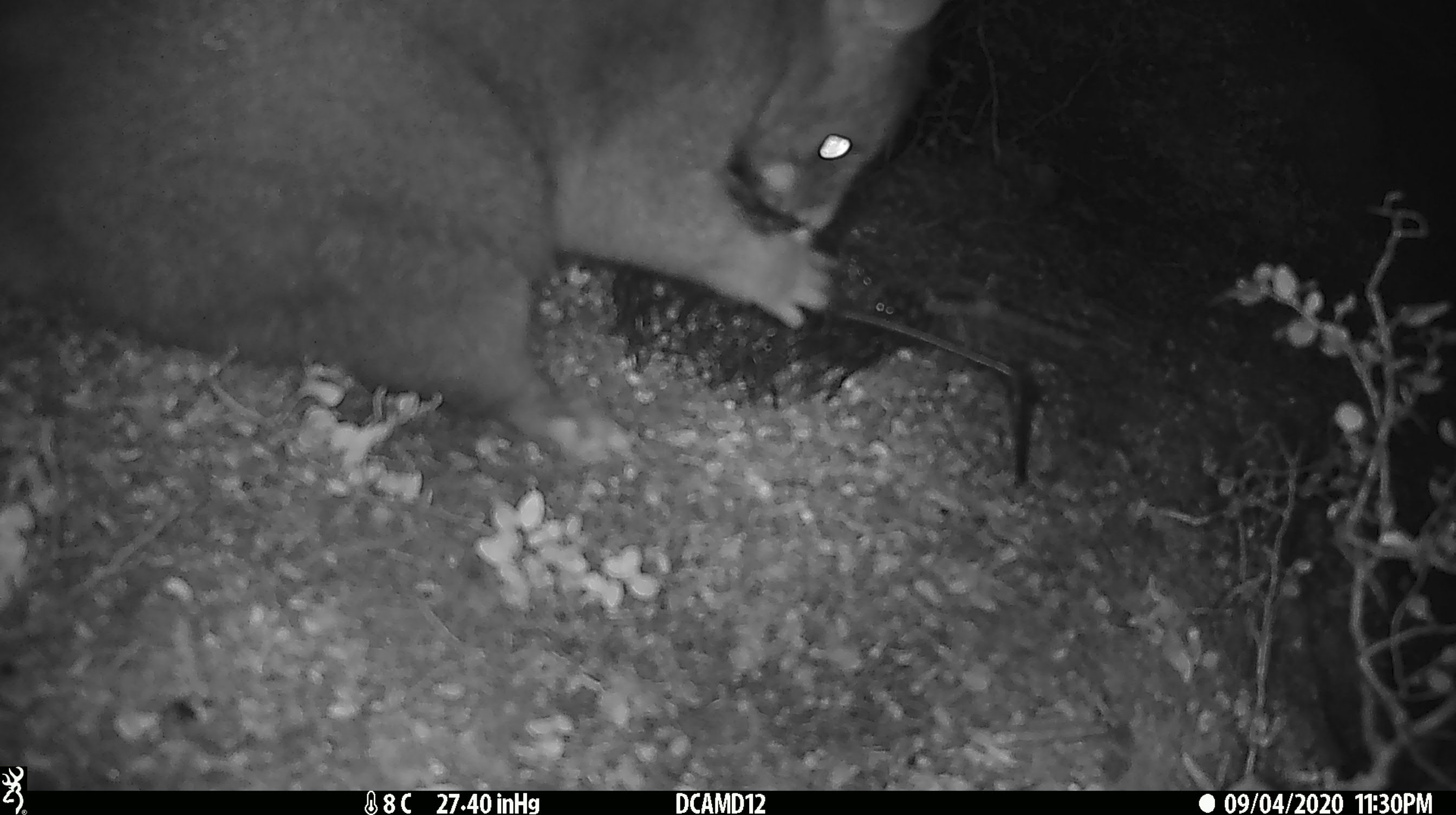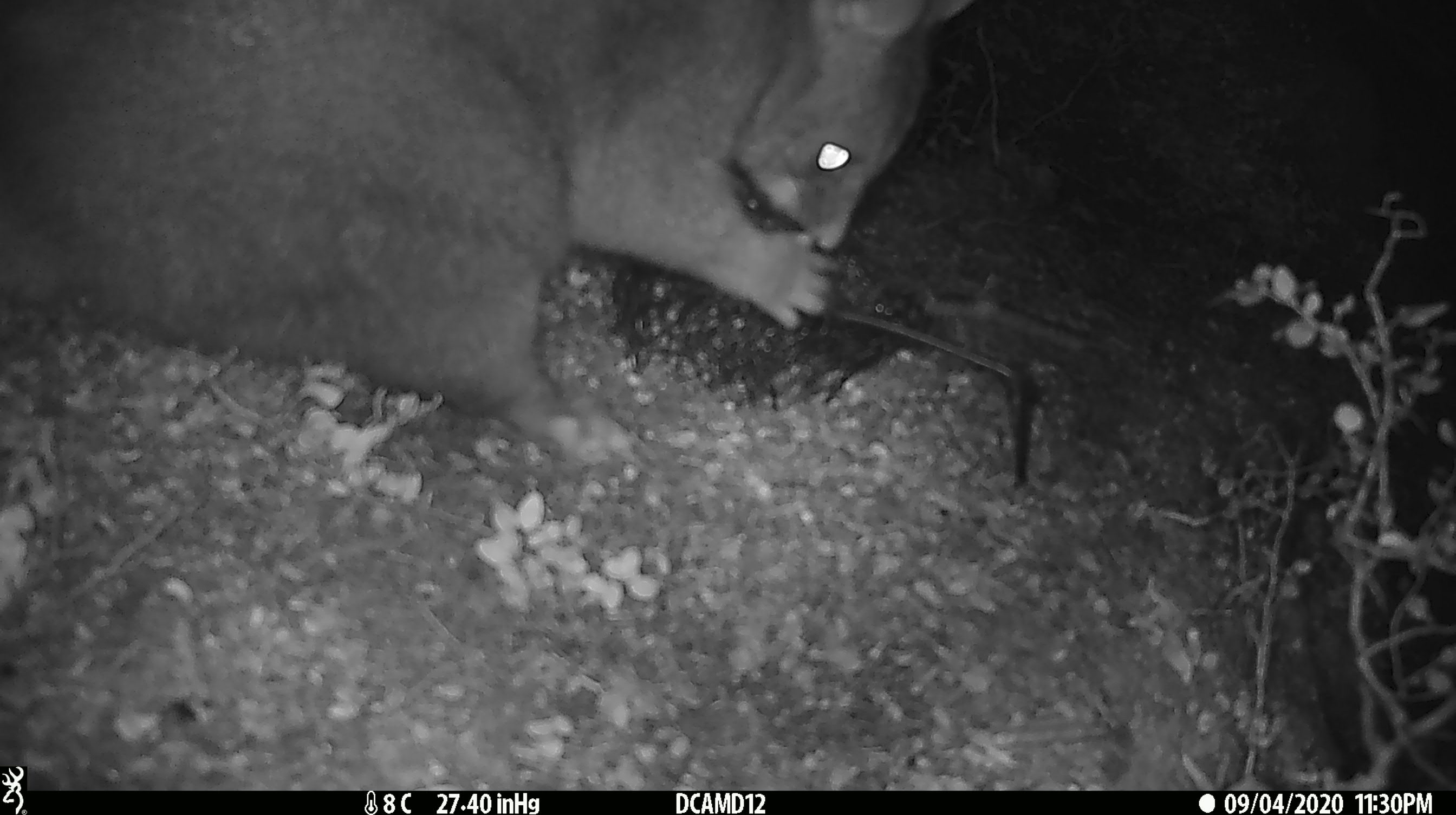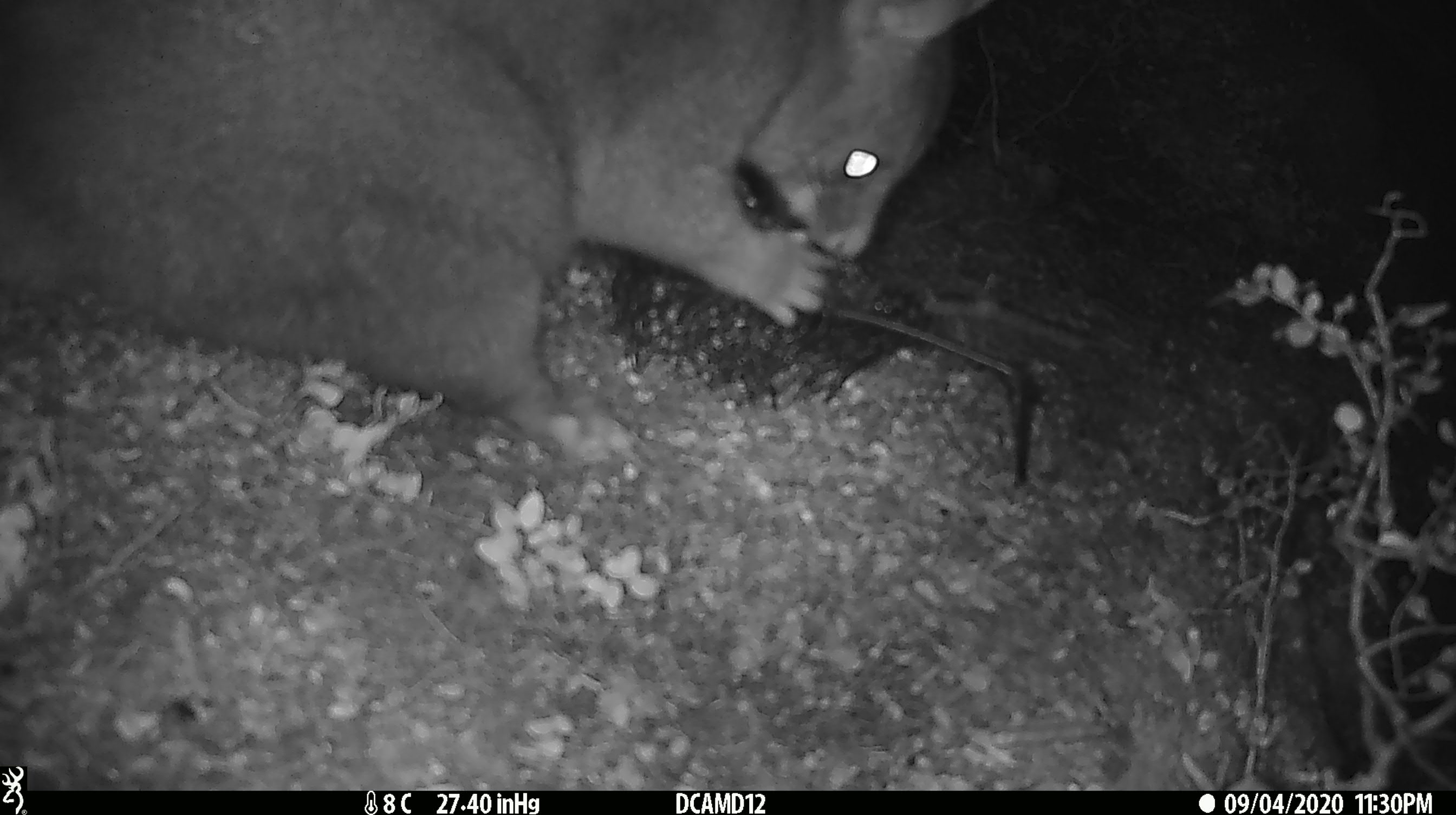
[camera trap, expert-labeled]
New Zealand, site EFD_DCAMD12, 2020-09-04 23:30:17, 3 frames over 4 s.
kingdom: Animalia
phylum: Chordata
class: Mammalia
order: Diprotodontia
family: Phalangeridae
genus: Trichosurus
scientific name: Trichosurus vulpecula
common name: common brushtail possum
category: possum